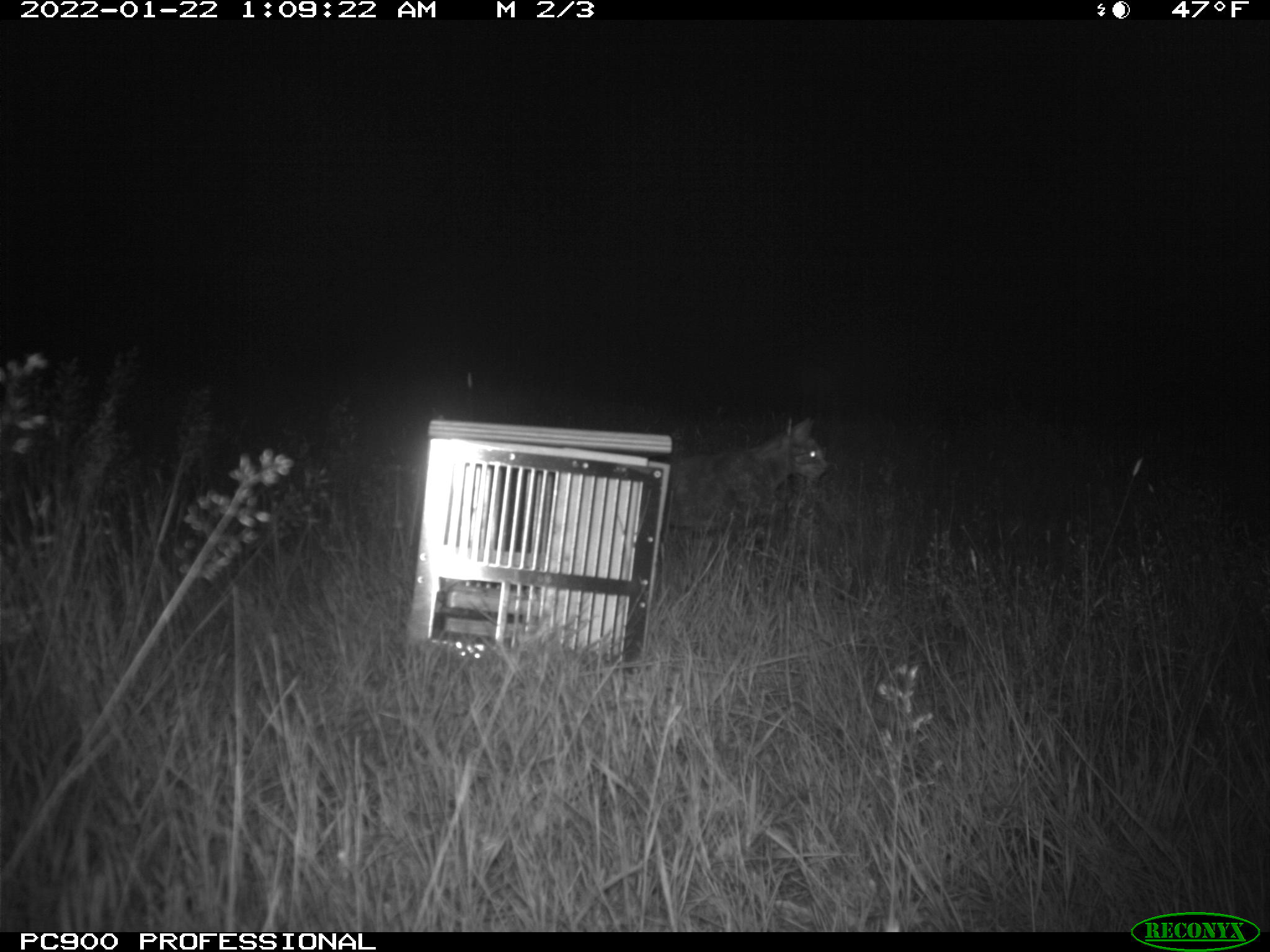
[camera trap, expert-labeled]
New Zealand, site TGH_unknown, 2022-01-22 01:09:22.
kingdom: Animalia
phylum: Chordata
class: Mammalia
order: Carnivora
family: Felidae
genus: Felis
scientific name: Felis catus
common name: domestic cat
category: cat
Cat (domestic cat) (Felis catus).